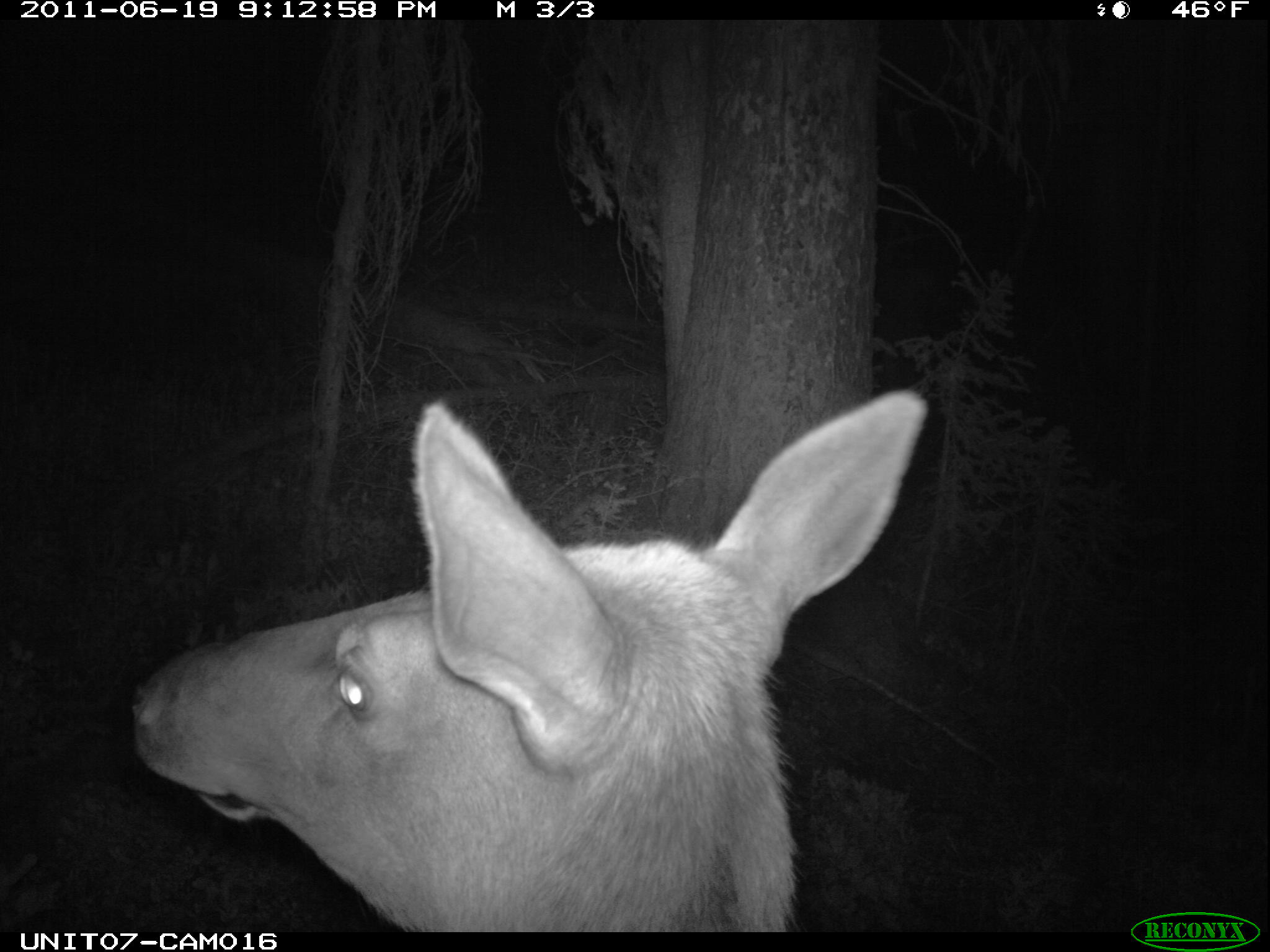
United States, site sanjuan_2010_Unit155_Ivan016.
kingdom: Animalia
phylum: Chordata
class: Mammalia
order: Artiodactyla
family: Cervidae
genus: Cervus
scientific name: Cervus elaphus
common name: red deer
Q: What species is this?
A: Cervus elaphus (red deer).